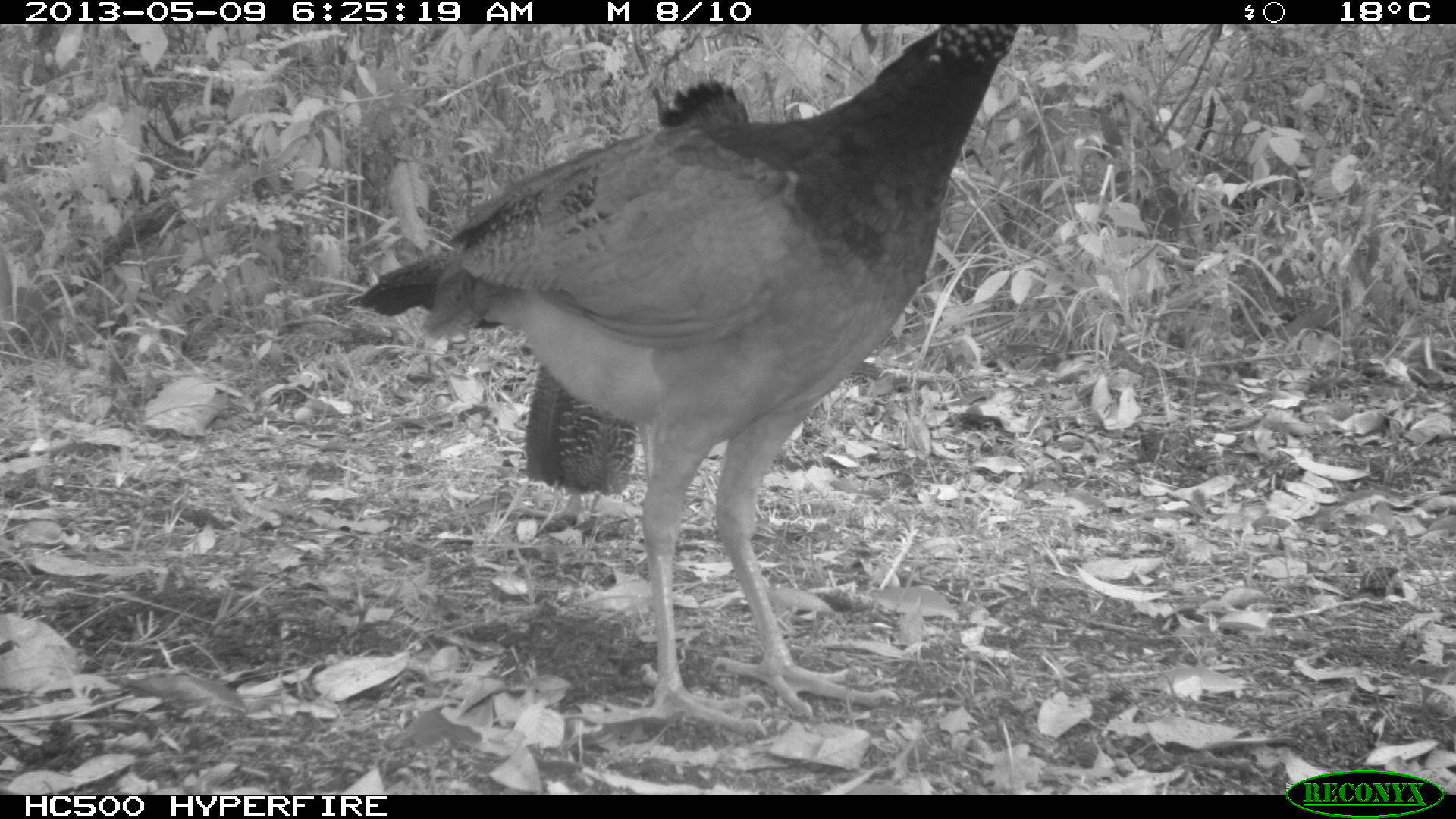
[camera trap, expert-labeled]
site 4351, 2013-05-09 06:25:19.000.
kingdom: Animalia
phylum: Chordata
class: Aves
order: Galliformes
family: Cracidae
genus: Crax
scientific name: Crax rubra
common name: great curassow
Crax rubra (great curassow), count 2.